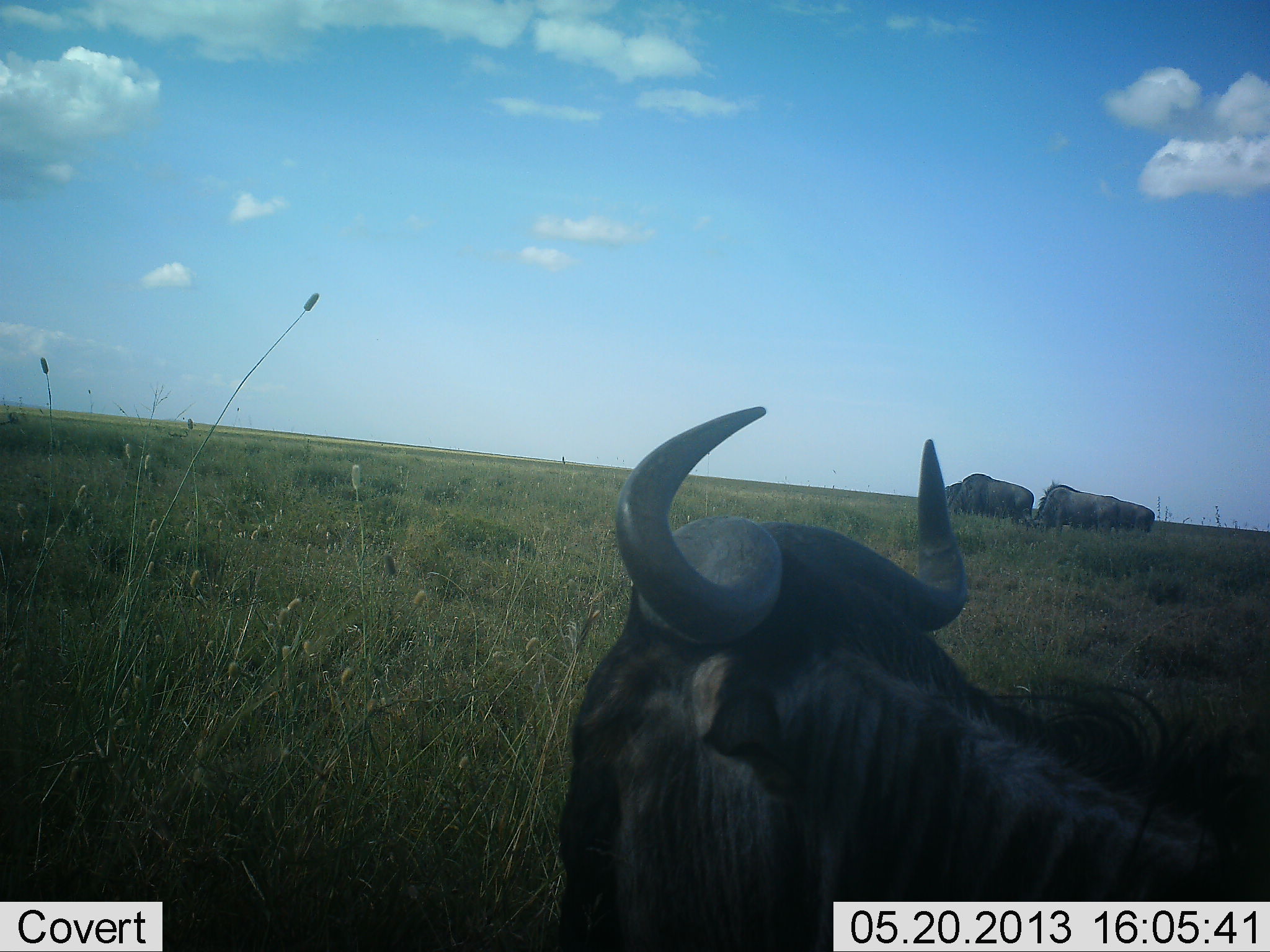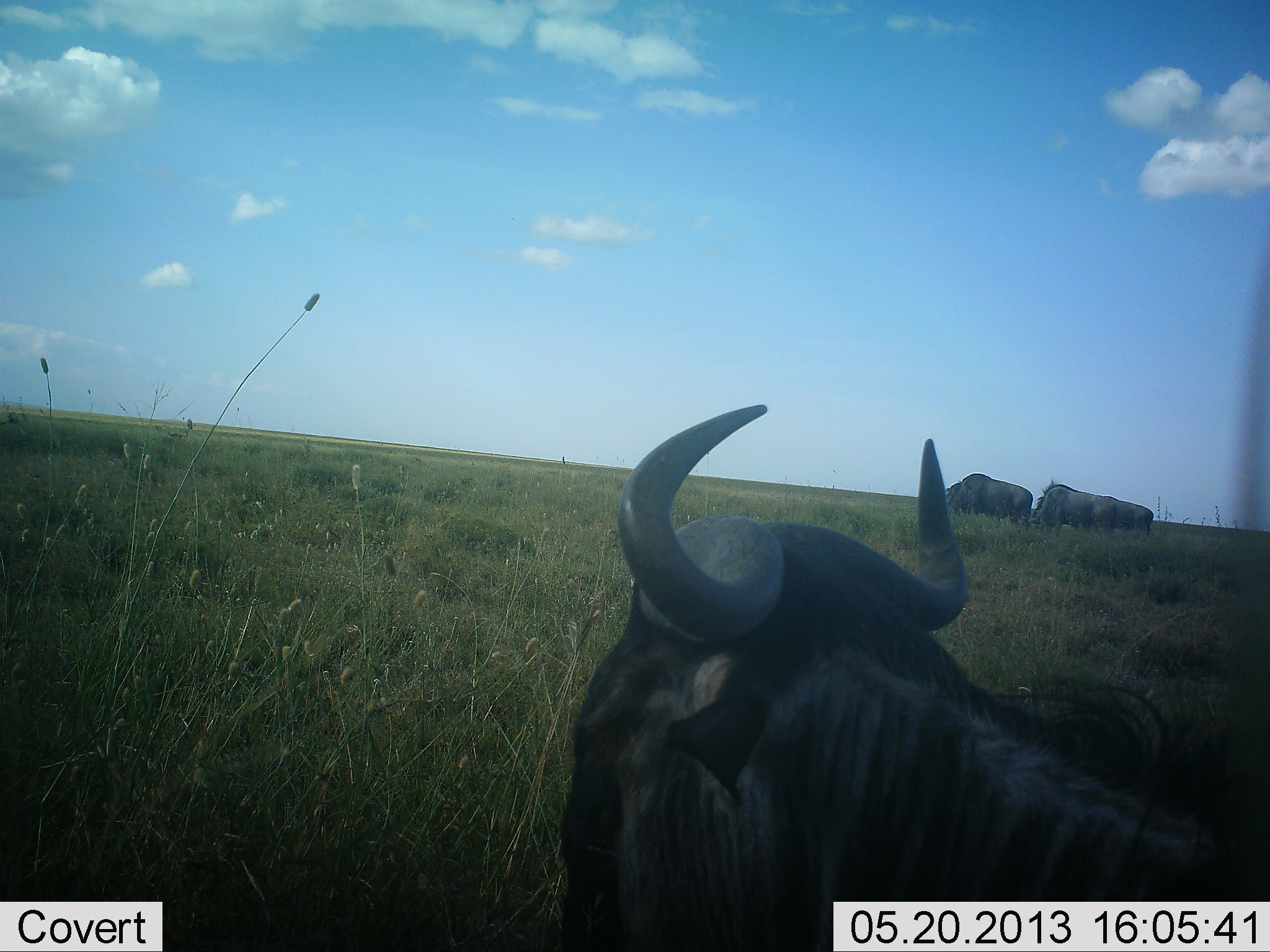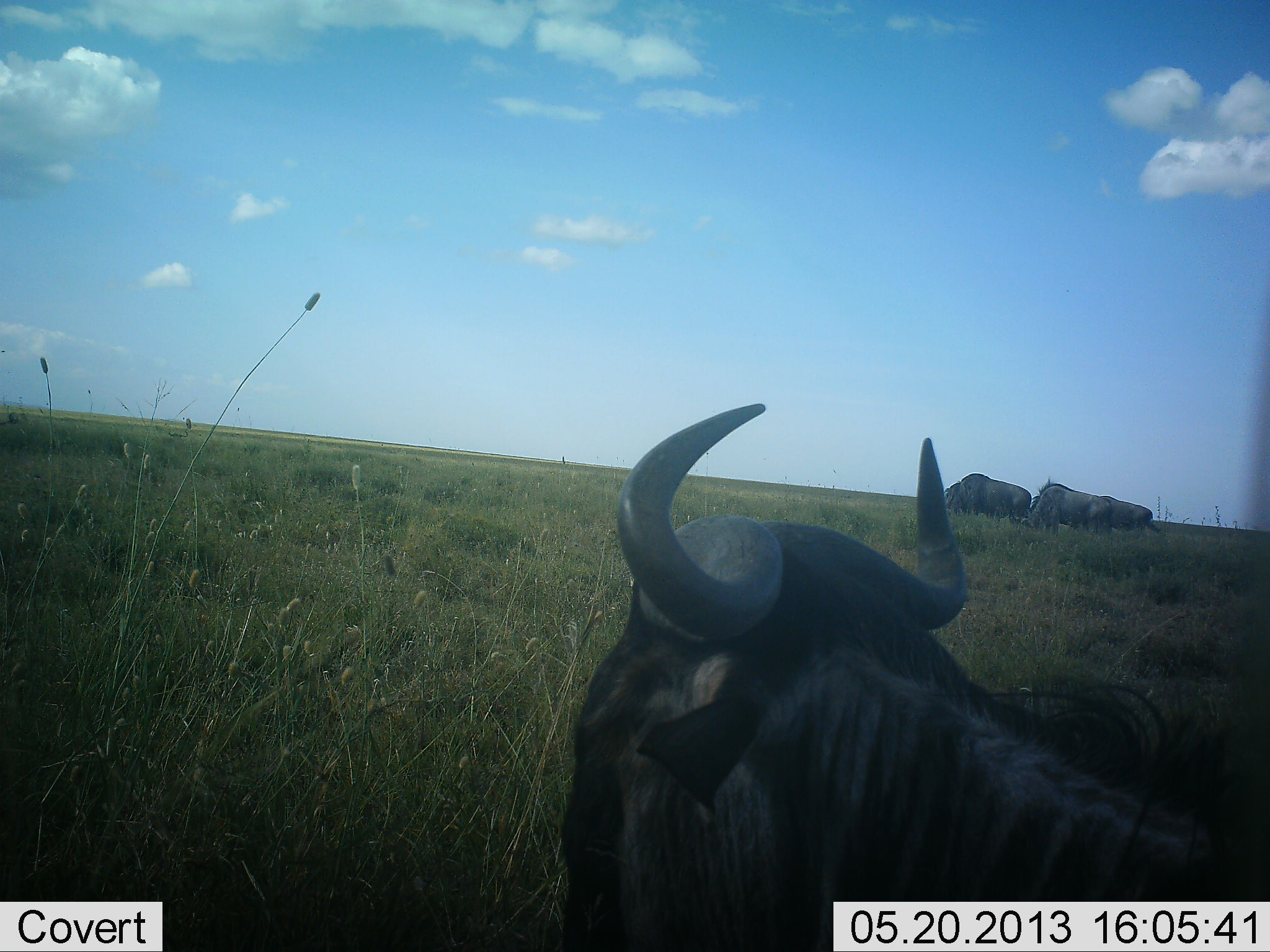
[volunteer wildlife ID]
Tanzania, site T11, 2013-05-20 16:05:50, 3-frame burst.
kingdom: Animalia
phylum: Chordata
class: Mammalia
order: Artiodactyla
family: Bovidae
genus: Connochaetes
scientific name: Connochaetes taurinus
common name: blue wildebeest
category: wildebeest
Wildebeest (blue wildebeest) (Connochaetes taurinus), count 3. Behavior (volunteer vote fractions): standing 54%, resting 54%, moving 18%, interacting 0%. Young present (vote fraction): 0%. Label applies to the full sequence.